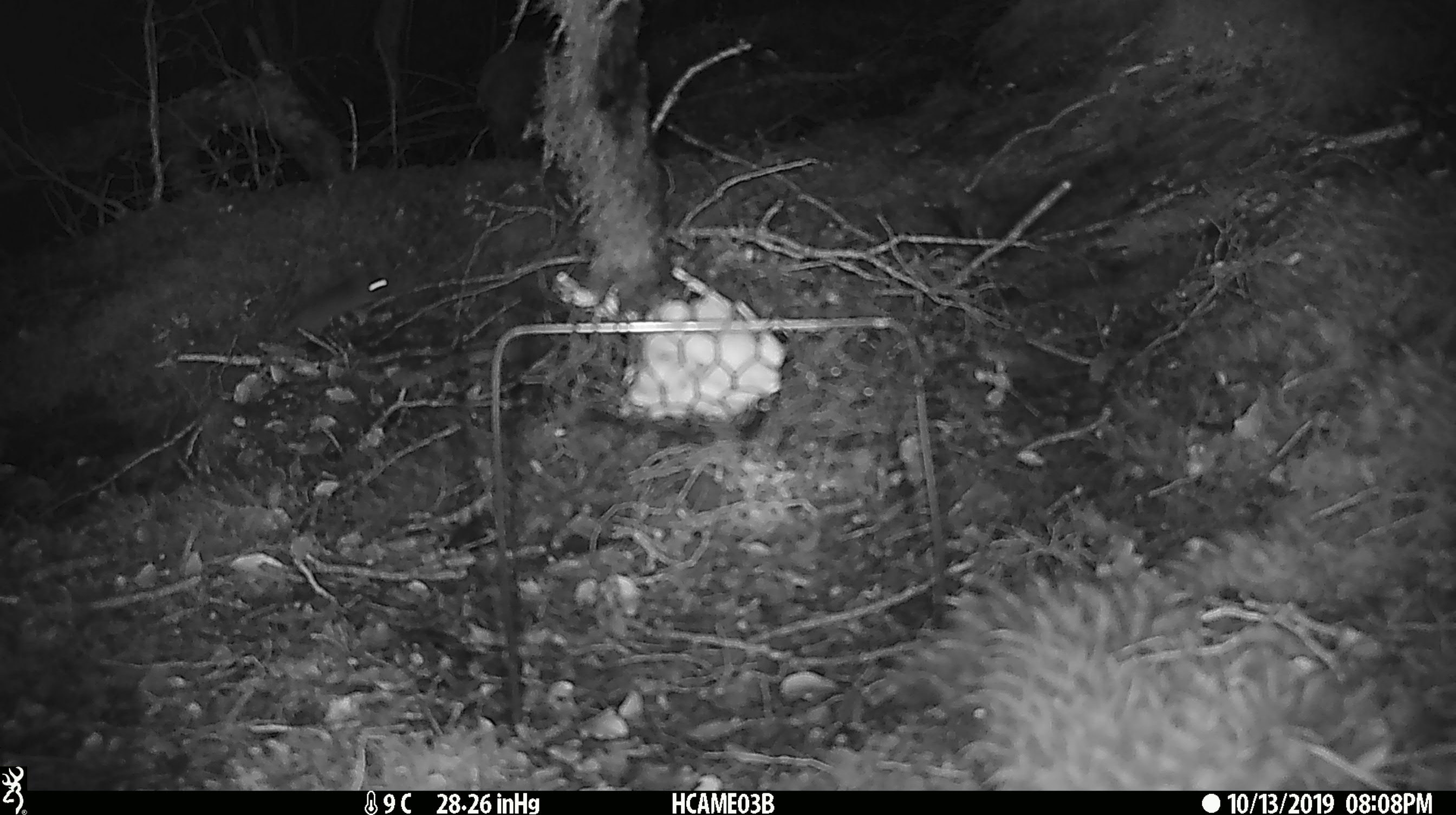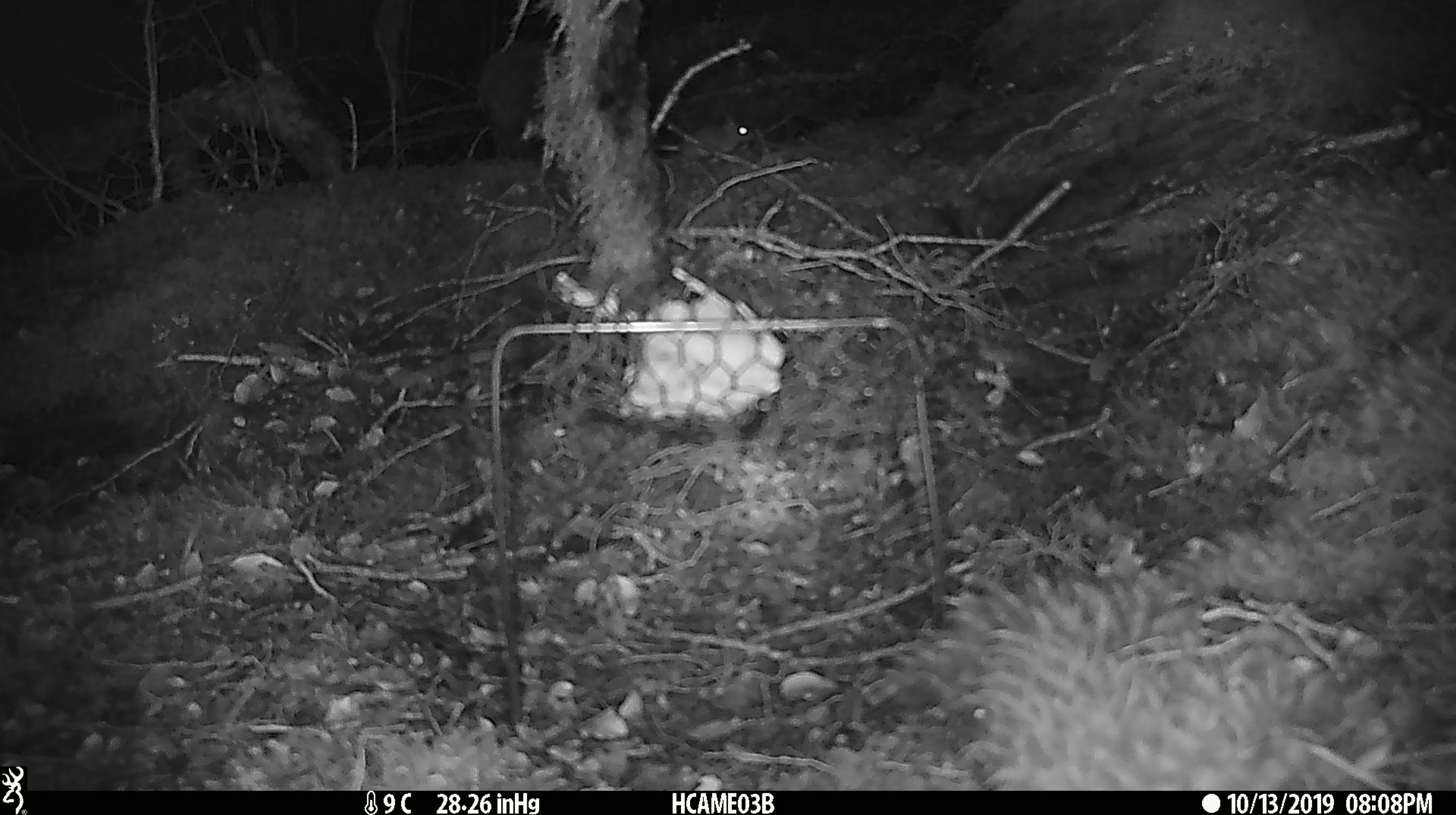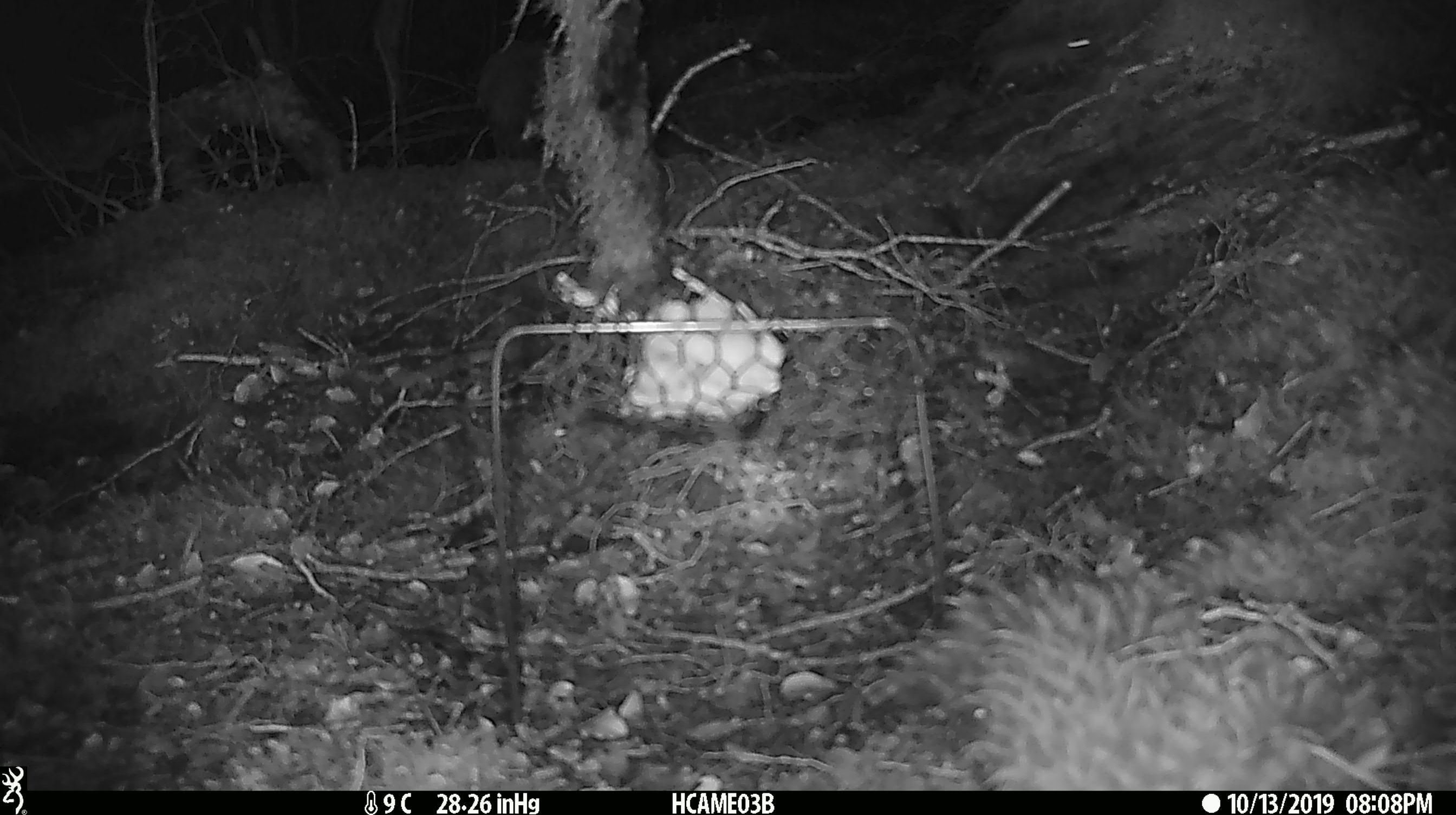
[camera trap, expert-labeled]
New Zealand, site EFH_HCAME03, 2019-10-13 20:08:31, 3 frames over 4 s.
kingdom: Animalia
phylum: Chordata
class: Mammalia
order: Rodentia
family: Muridae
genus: Mus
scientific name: Mus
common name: mouse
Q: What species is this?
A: Mouse (Mus).